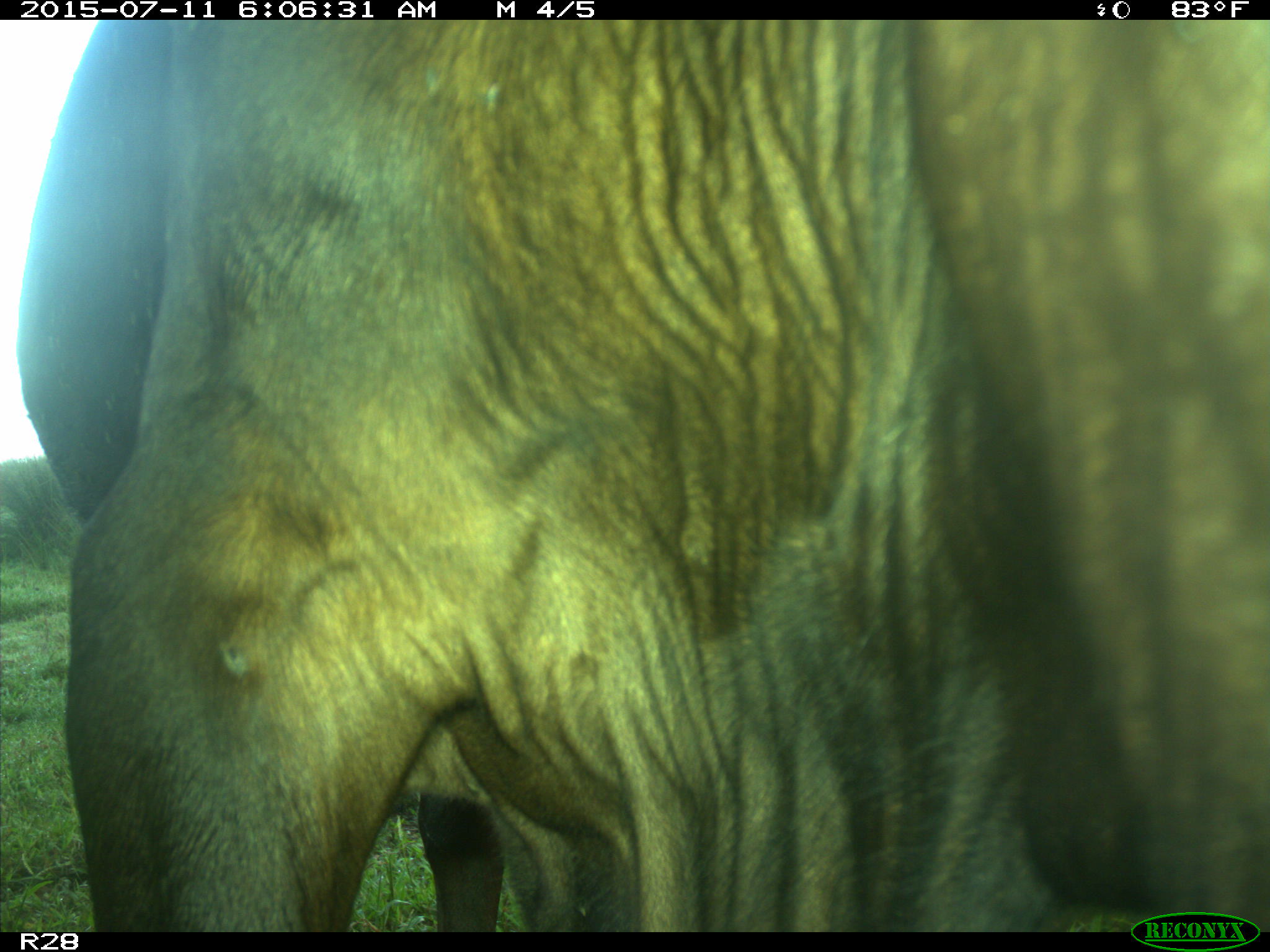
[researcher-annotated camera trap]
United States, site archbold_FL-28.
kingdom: Animalia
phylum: Chordata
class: Mammalia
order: Artiodactyla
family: Bovidae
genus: Bos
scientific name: Bos taurus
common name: domestic cow